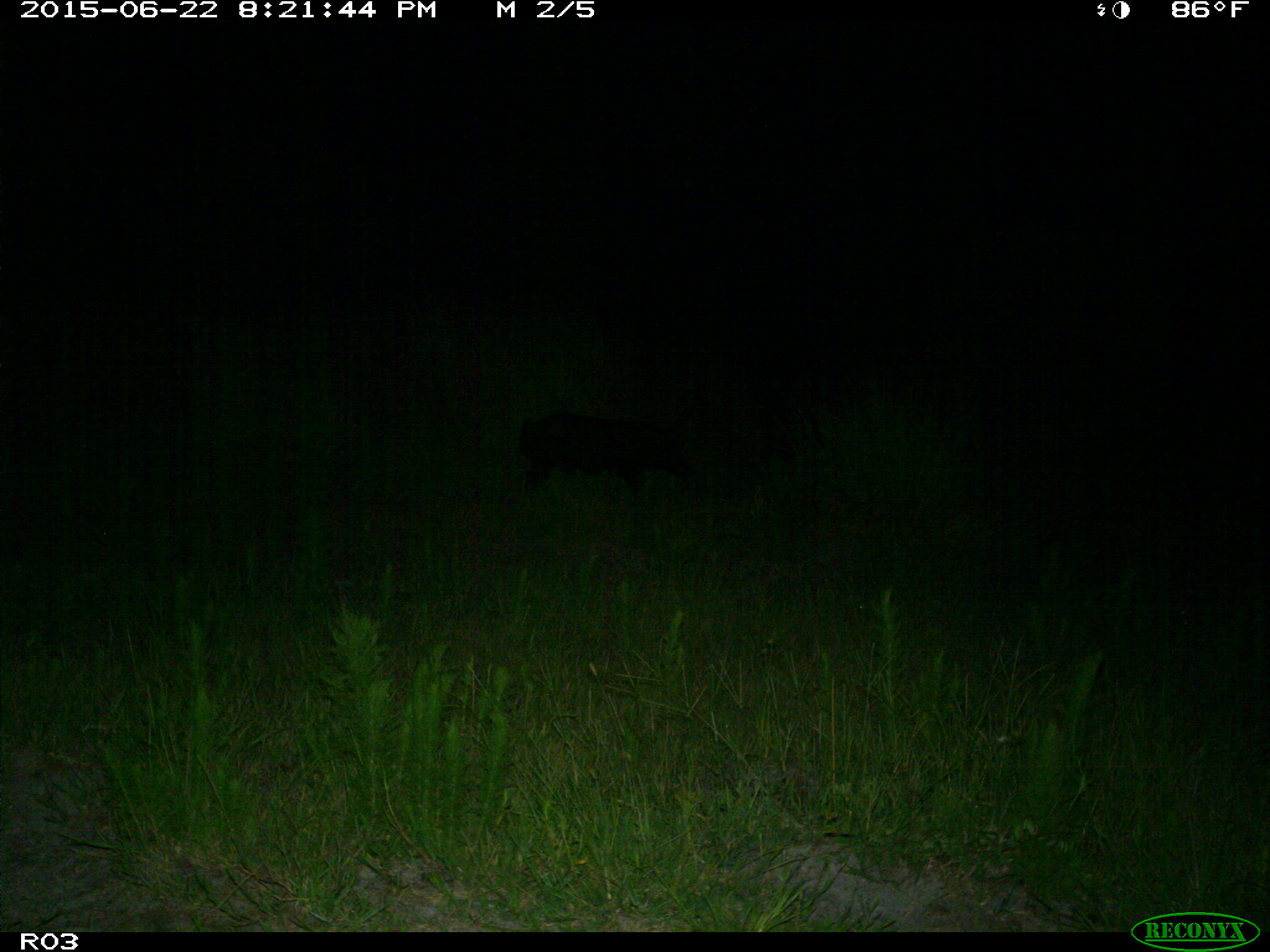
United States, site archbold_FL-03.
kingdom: Animalia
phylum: Chordata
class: Mammalia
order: Artiodactyla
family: Suidae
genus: Sus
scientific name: Sus scrofa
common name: wild boar